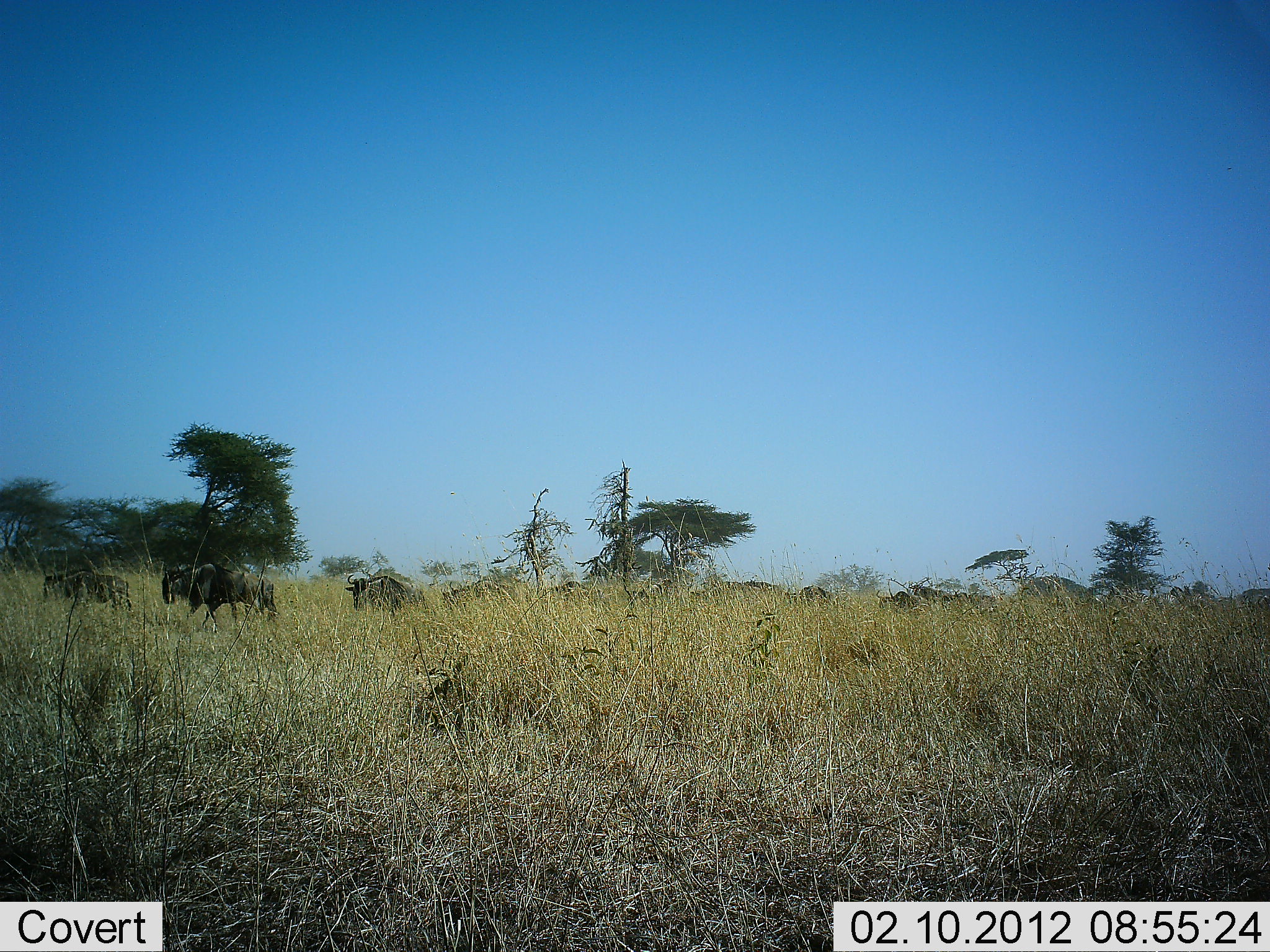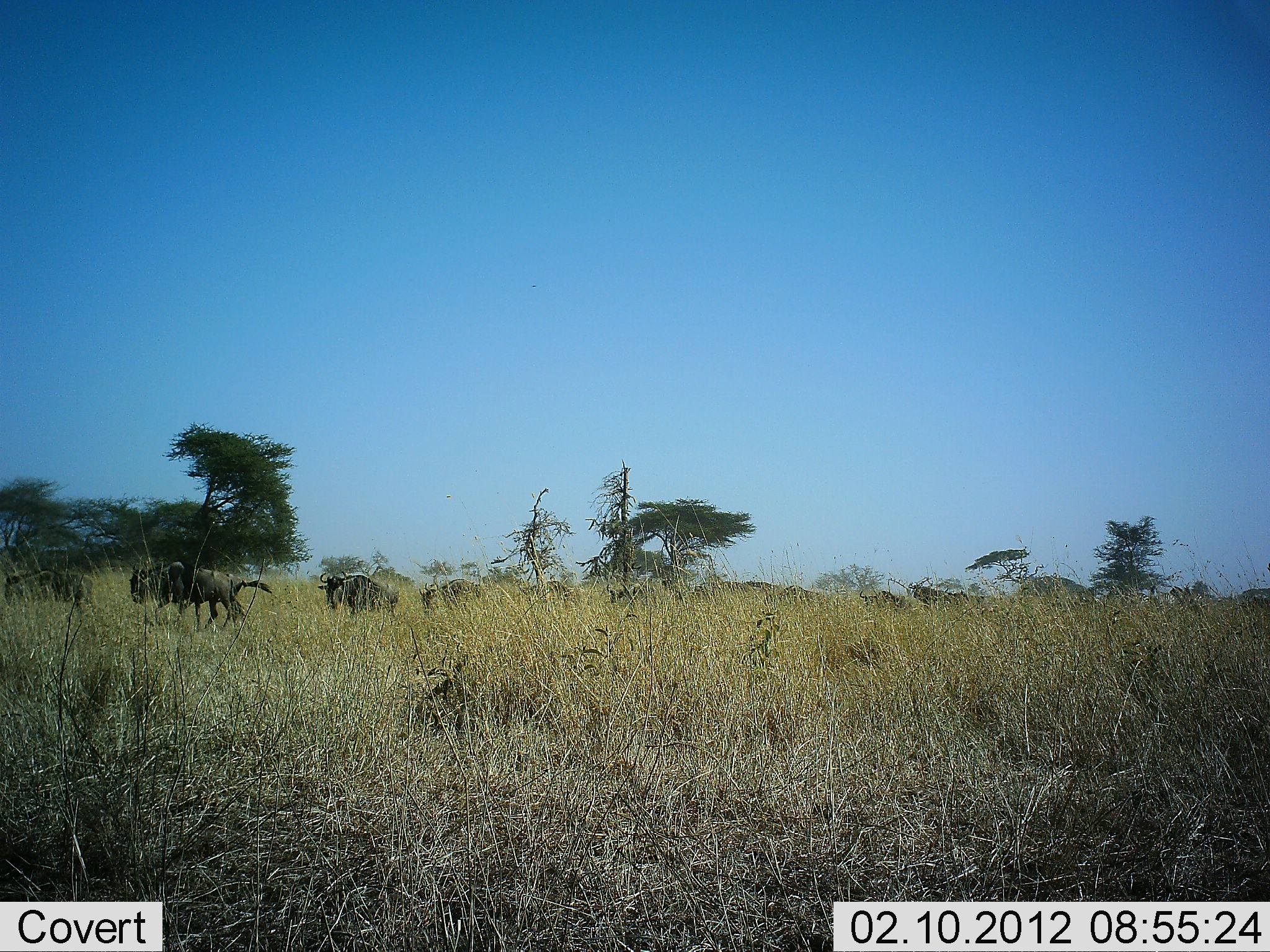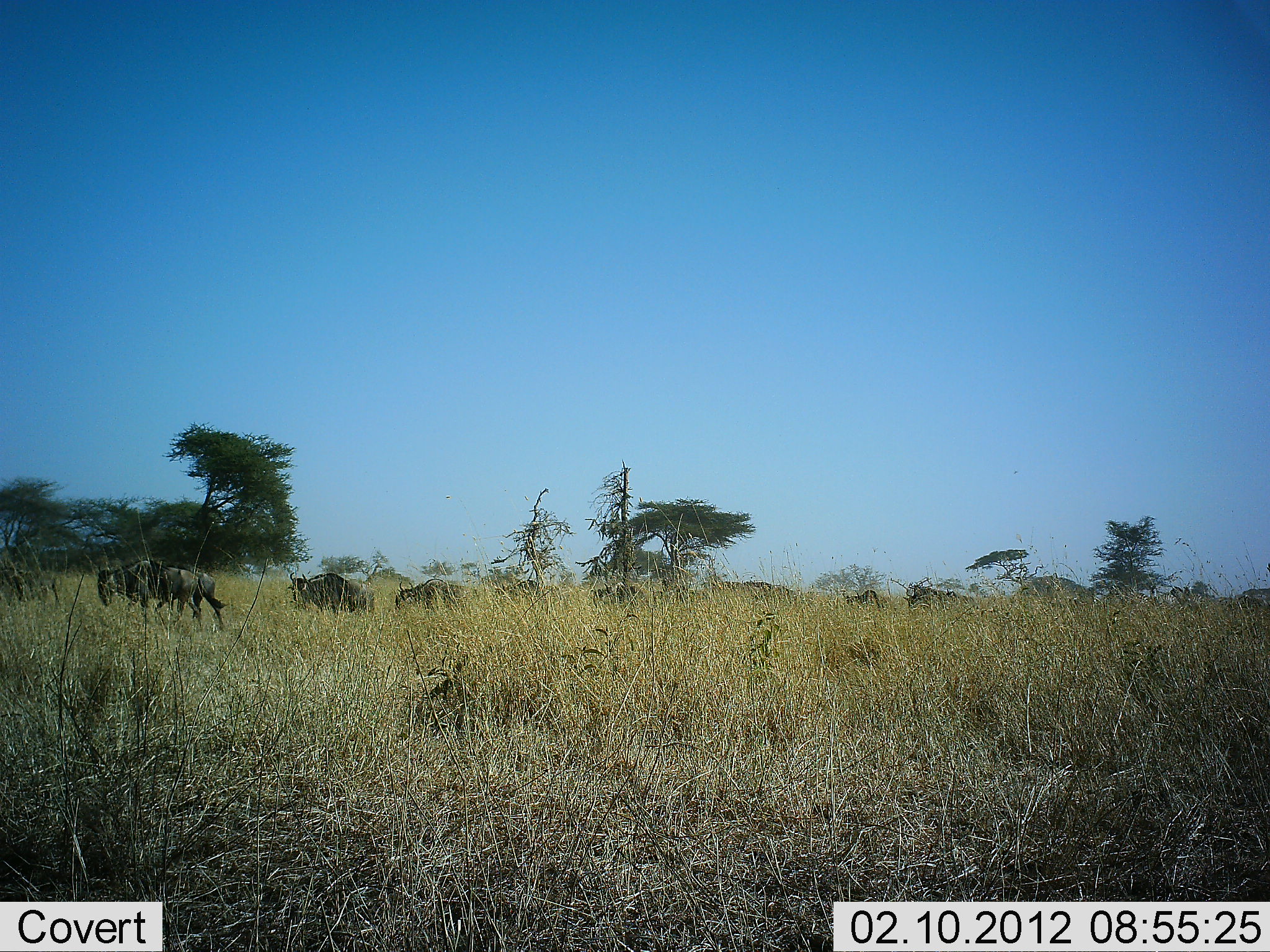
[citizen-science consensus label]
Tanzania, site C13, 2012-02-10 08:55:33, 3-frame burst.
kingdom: Animalia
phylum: Chordata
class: Mammalia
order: Artiodactyla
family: Bovidae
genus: Connochaetes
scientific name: Connochaetes taurinus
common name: blue wildebeest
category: wildebeest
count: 11-50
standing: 0%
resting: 7%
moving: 93%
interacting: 0%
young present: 0%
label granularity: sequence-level